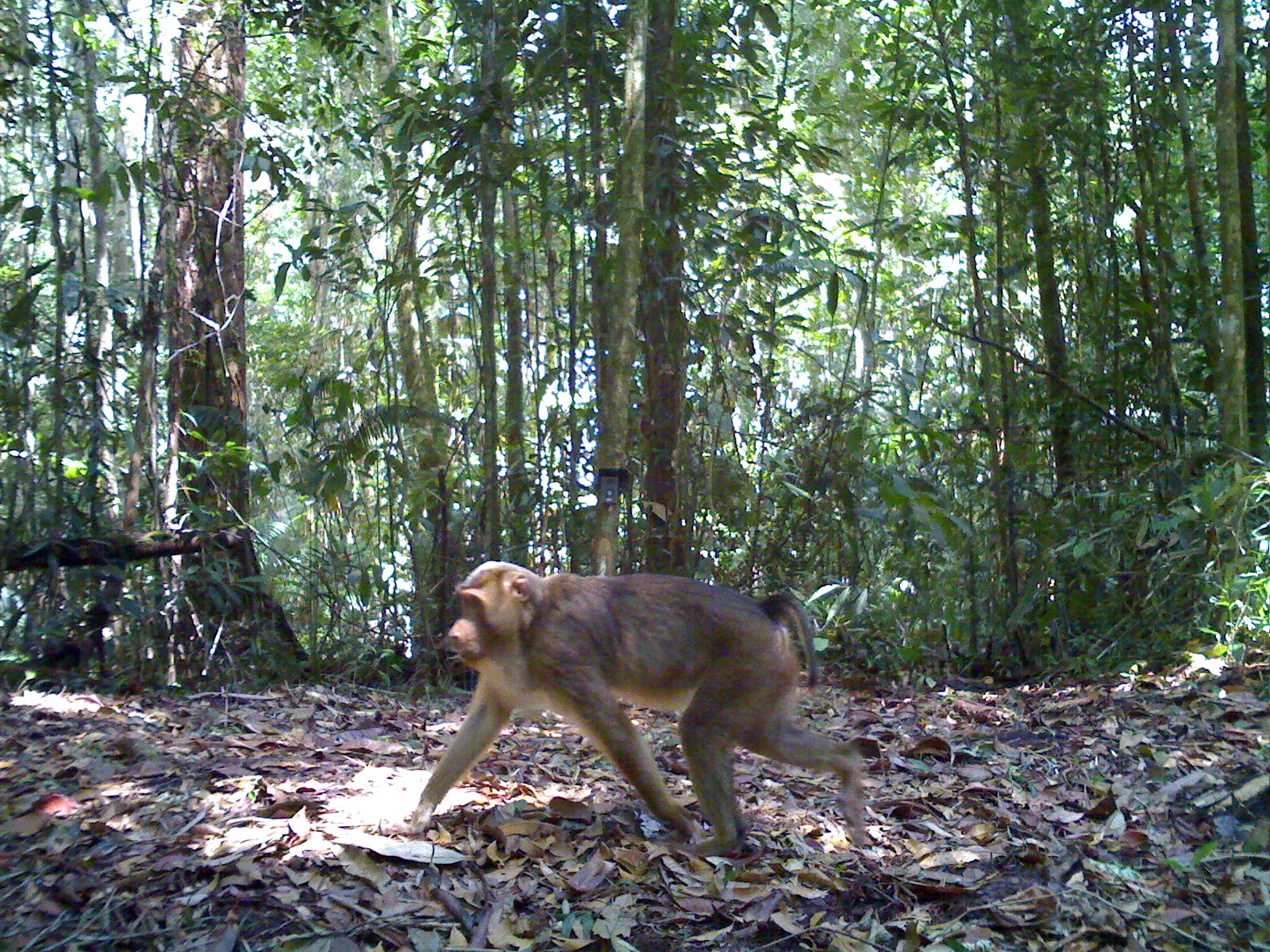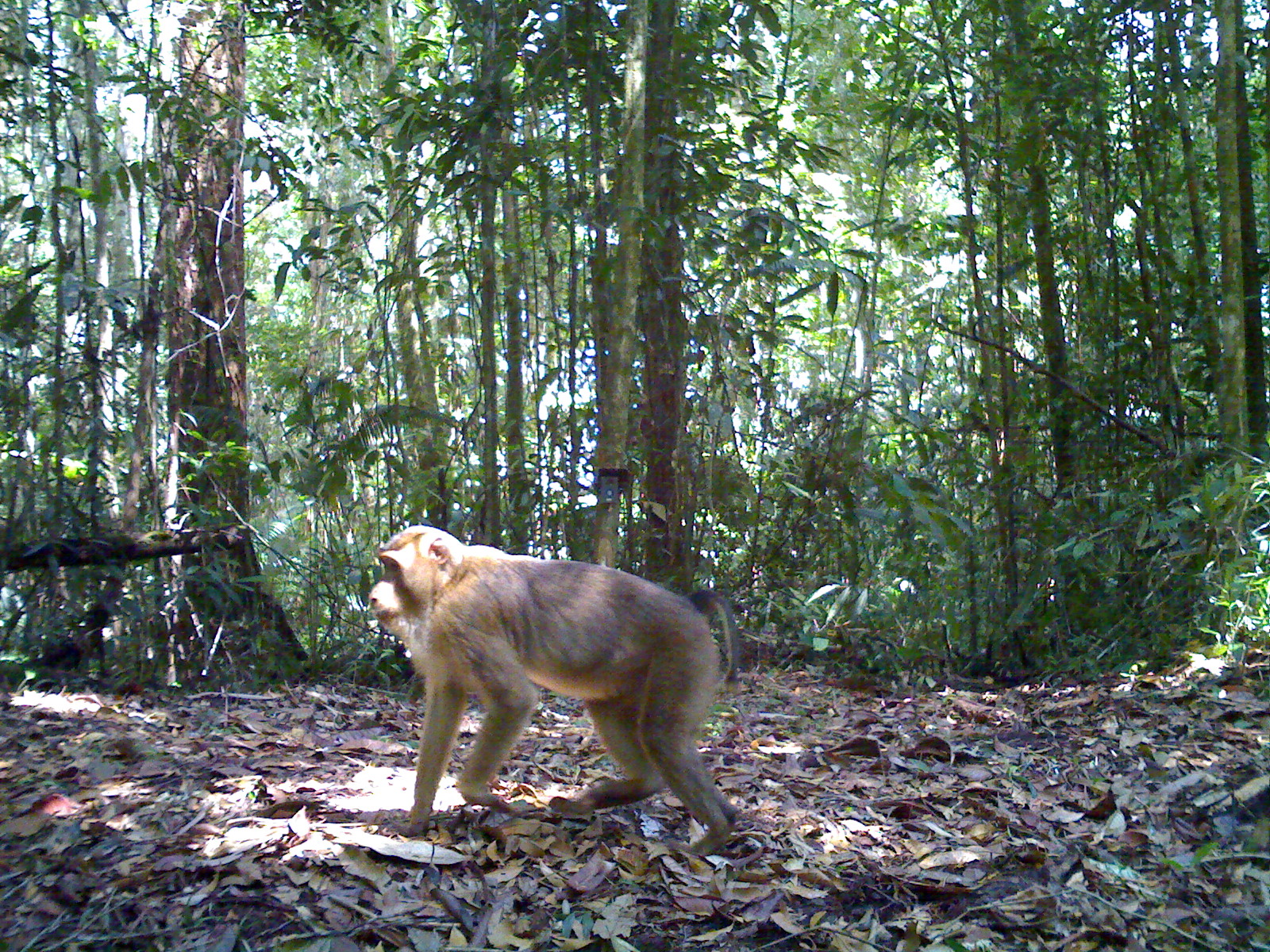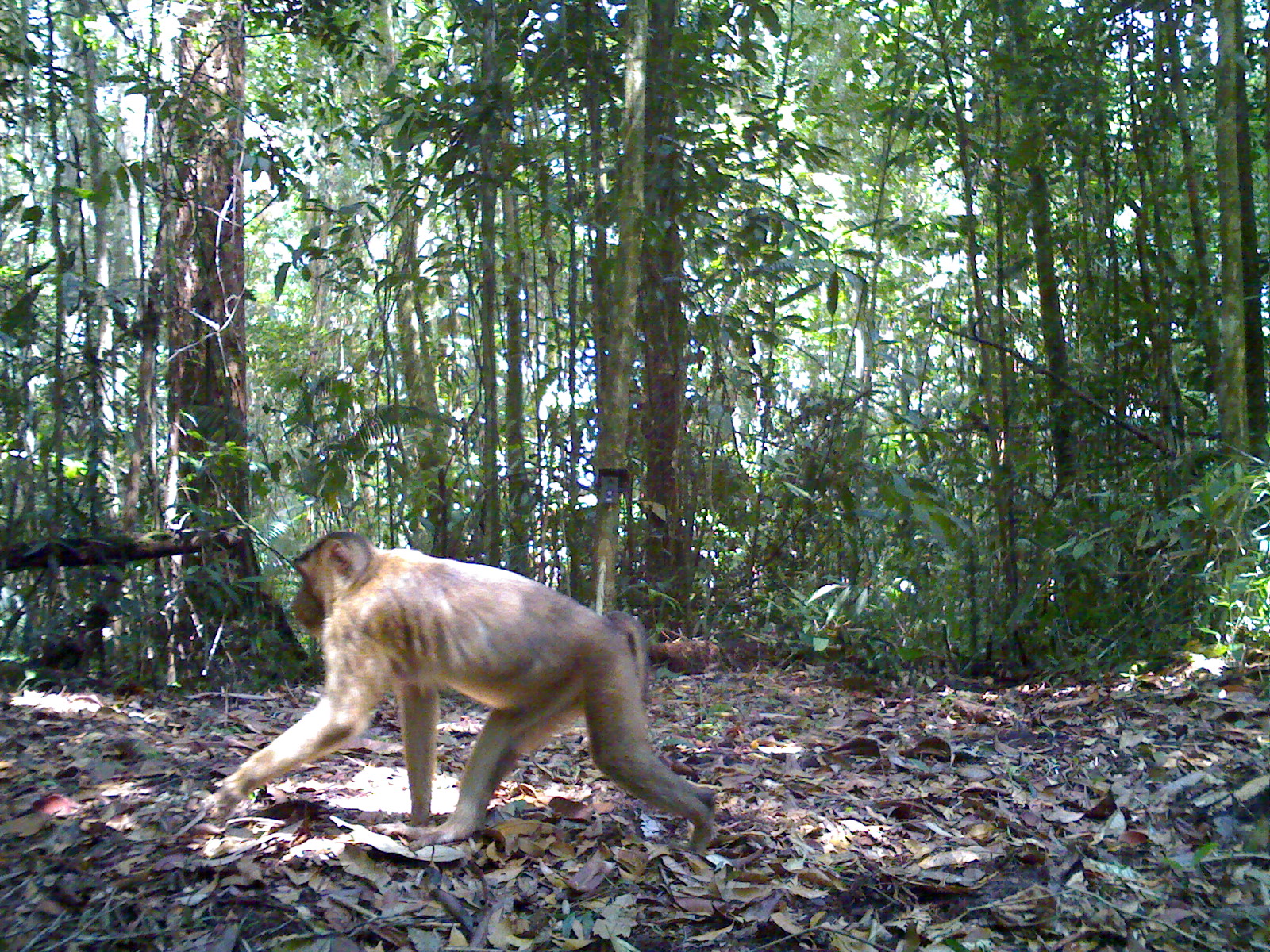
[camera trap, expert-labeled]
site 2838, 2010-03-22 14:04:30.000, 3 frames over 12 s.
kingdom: Animalia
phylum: Chordata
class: Mammalia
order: Primates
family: Cercopithecidae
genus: Macaca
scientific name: Macaca nemestrina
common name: southern pig-tailed macaque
Macaca nemestrina (southern pig-tailed macaque), count 1, sex male.